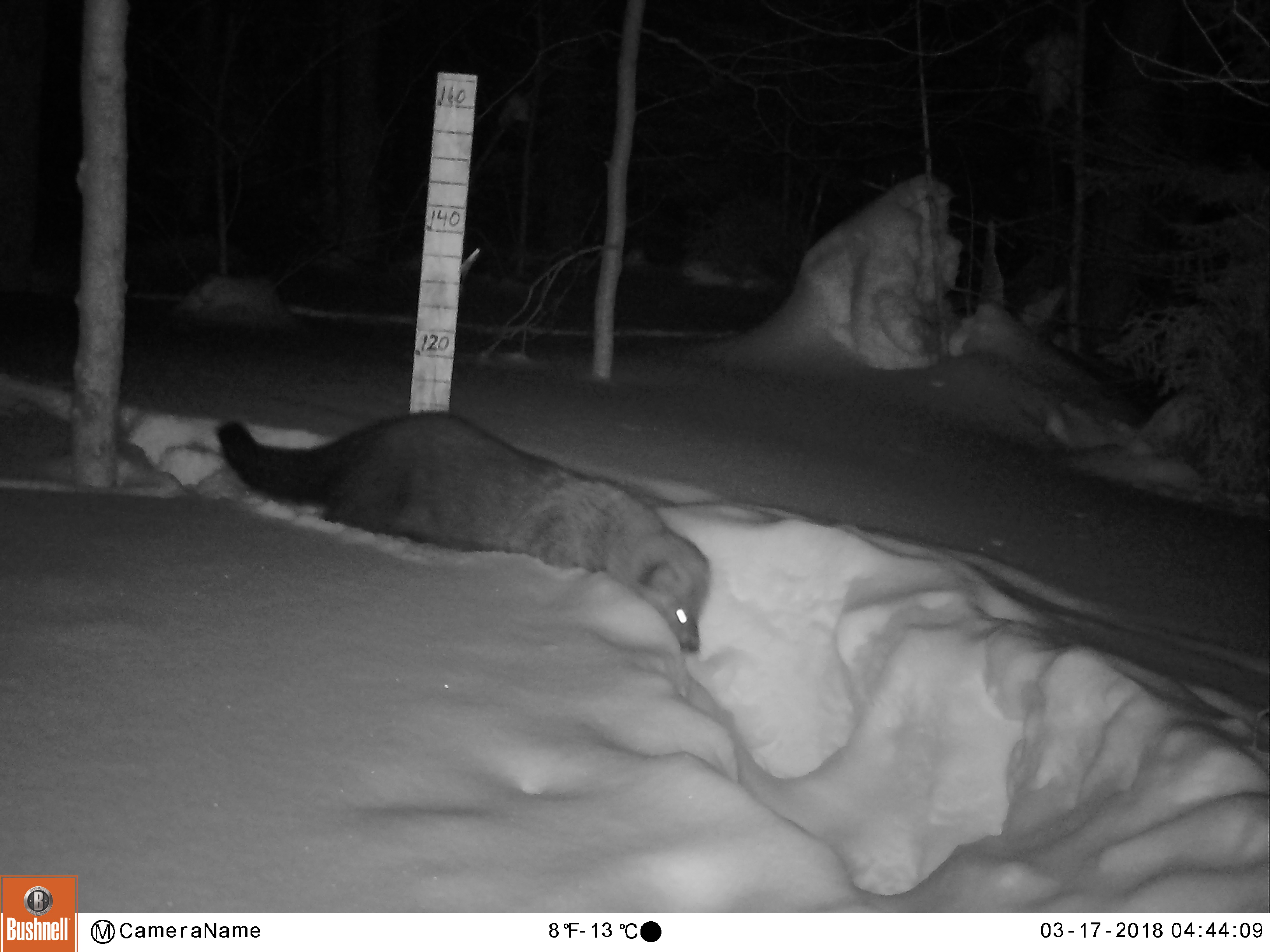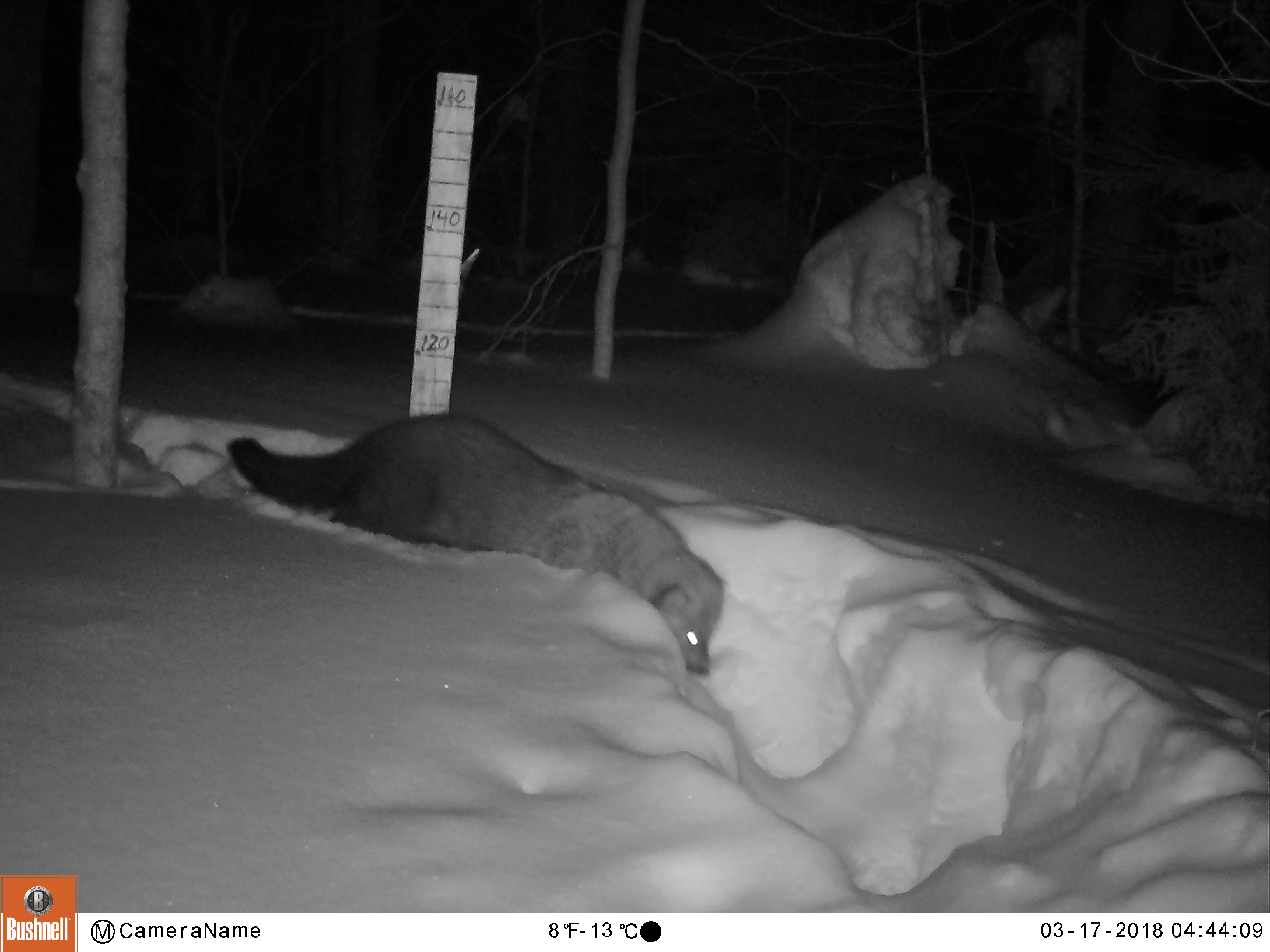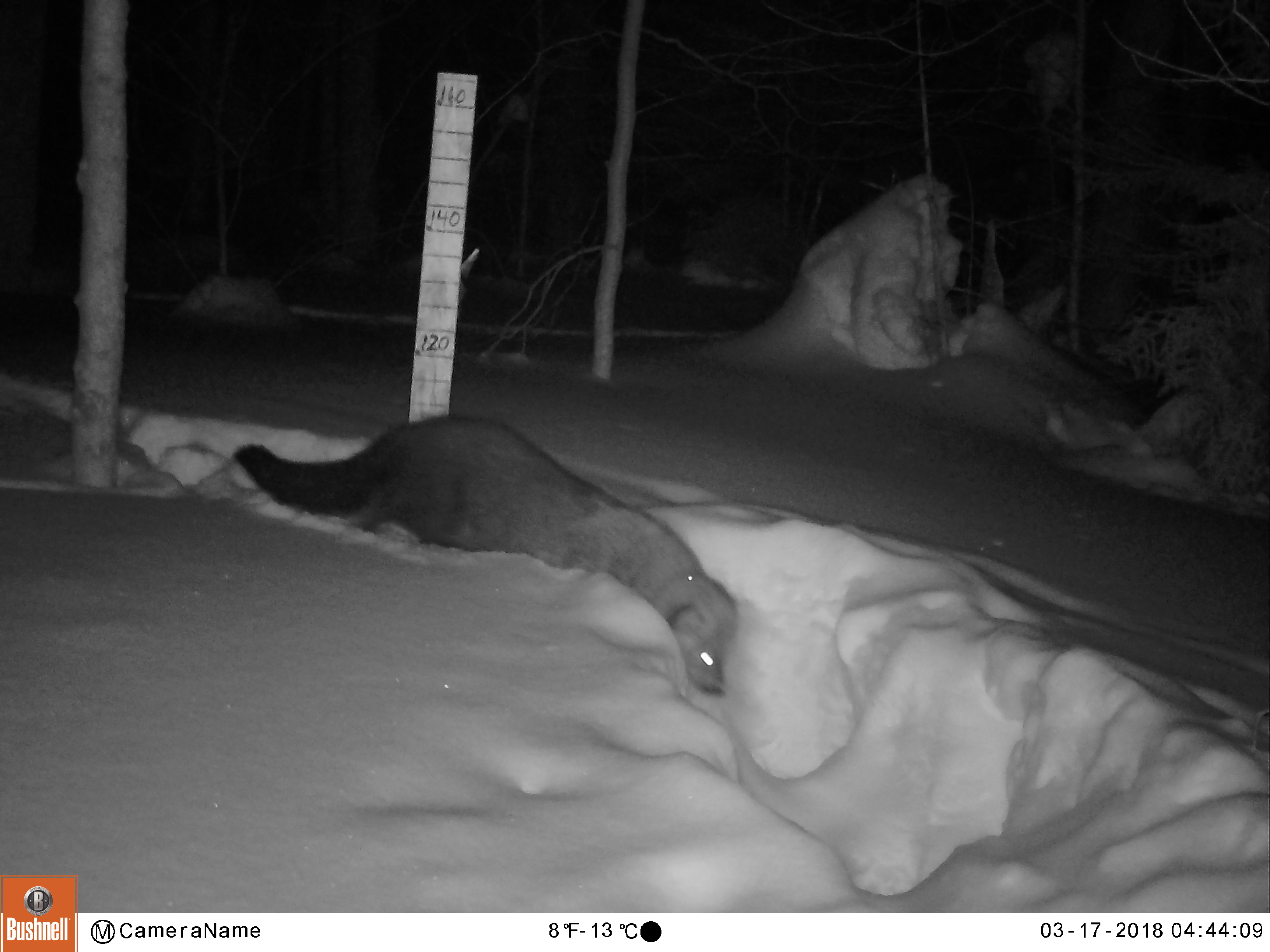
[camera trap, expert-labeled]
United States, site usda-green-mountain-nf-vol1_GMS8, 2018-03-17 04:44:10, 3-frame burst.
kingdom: Animalia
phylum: Chordata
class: Mammalia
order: Carnivora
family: Mustelidae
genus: Pekania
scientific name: Pekania pennanti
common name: fisher